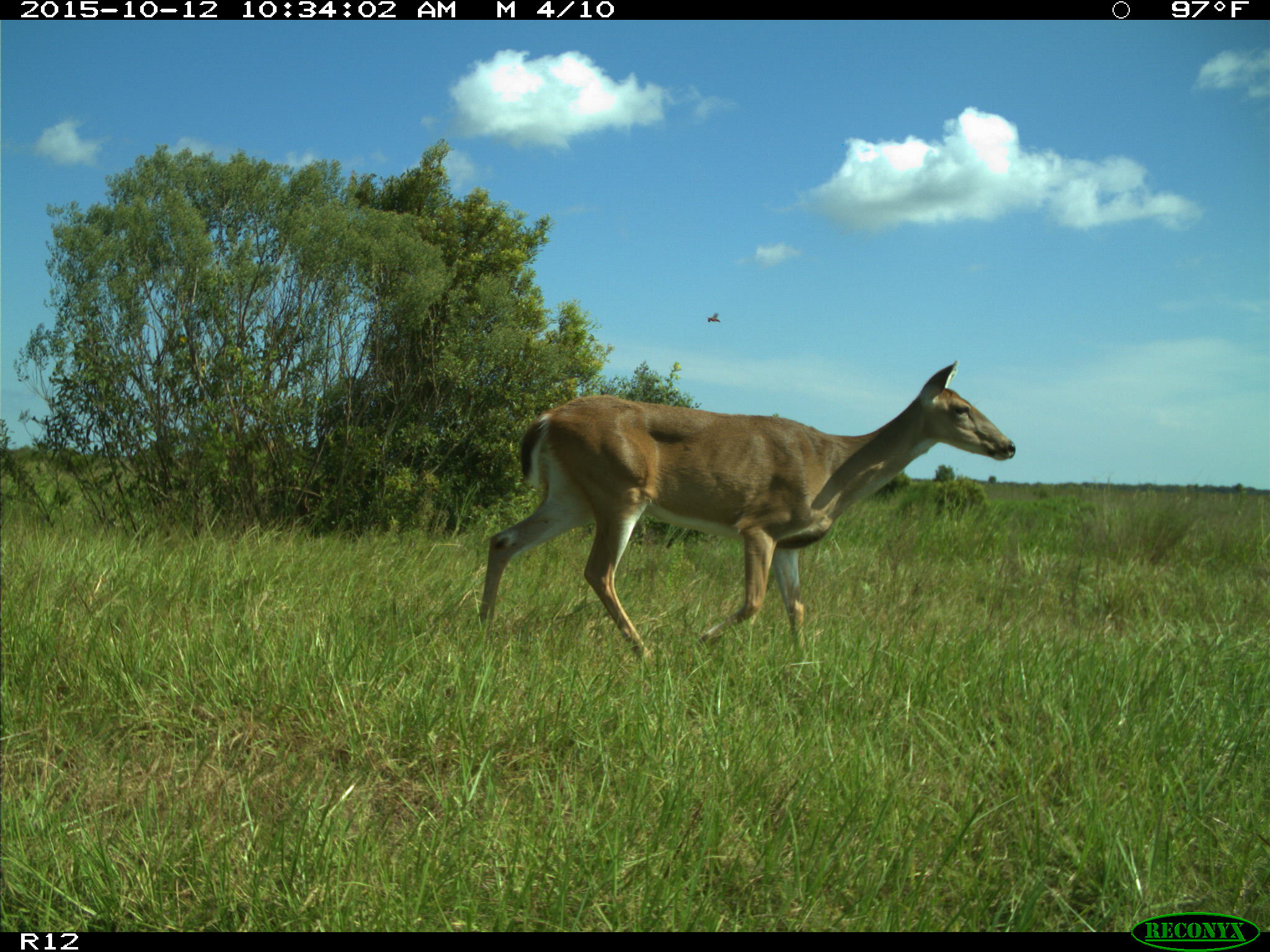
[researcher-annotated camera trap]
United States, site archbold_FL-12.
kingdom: Animalia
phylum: Chordata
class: Mammalia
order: Artiodactyla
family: Cervidae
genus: Odocoileus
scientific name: Odocoileus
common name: deer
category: unidentified deer